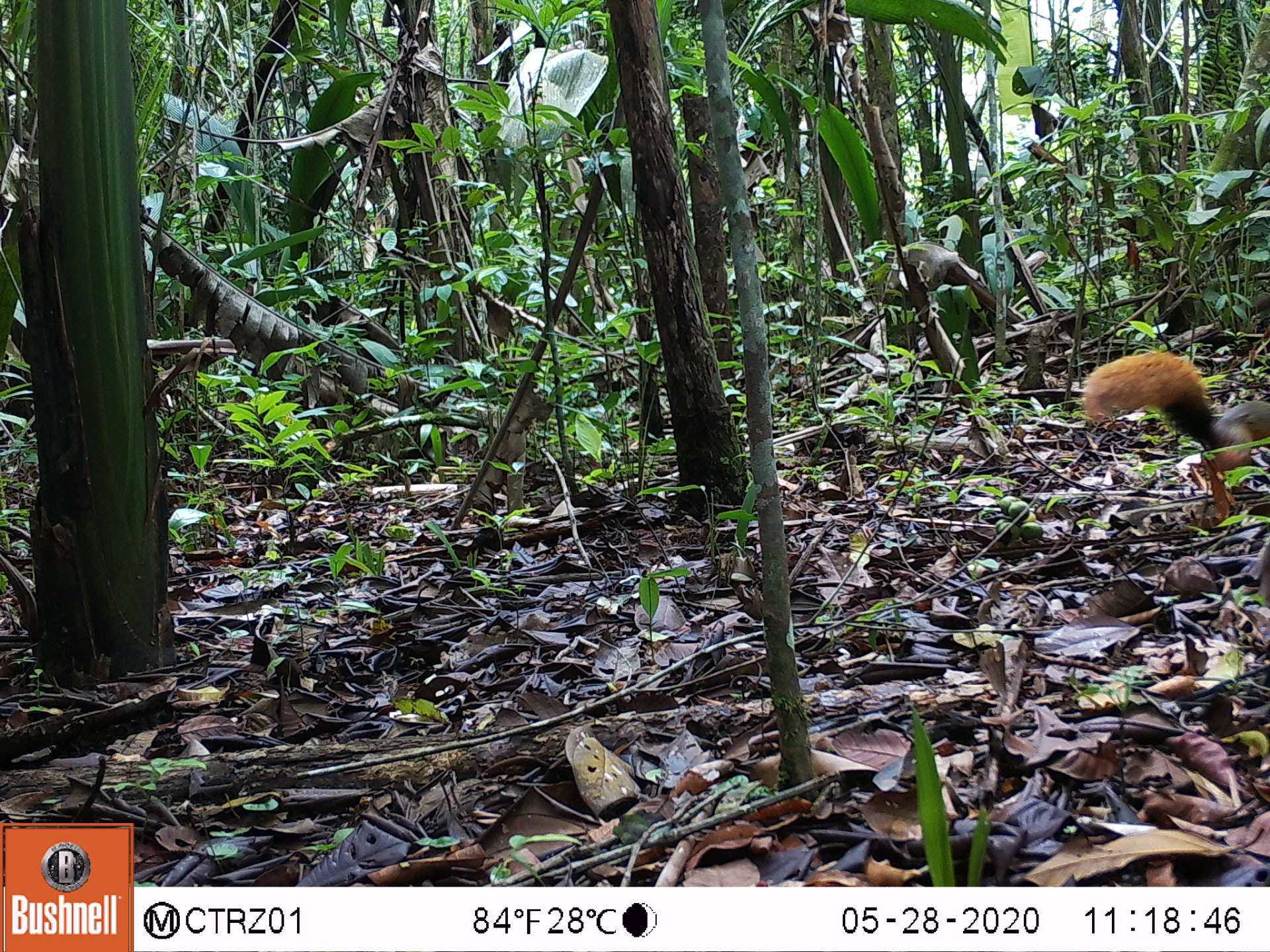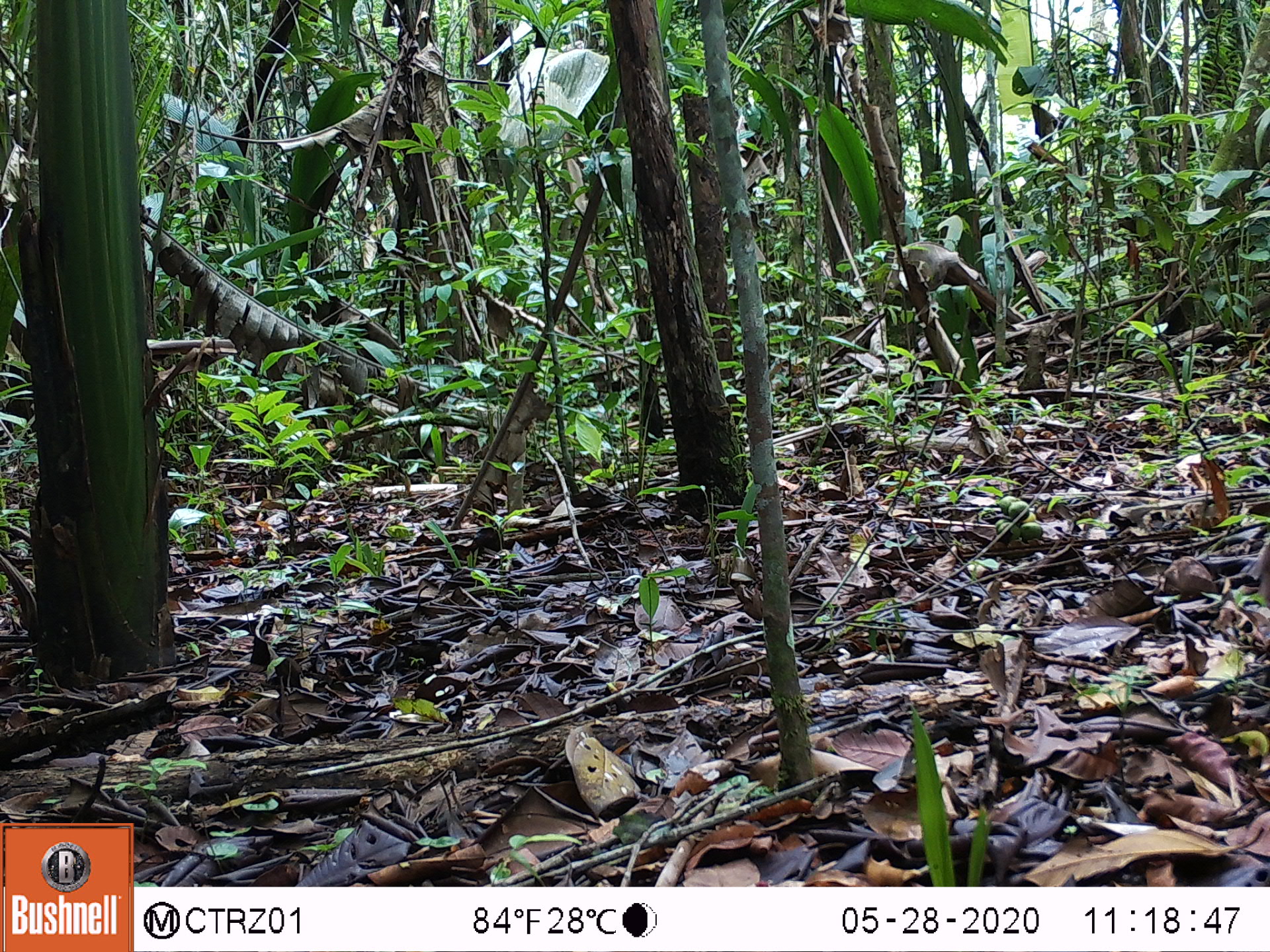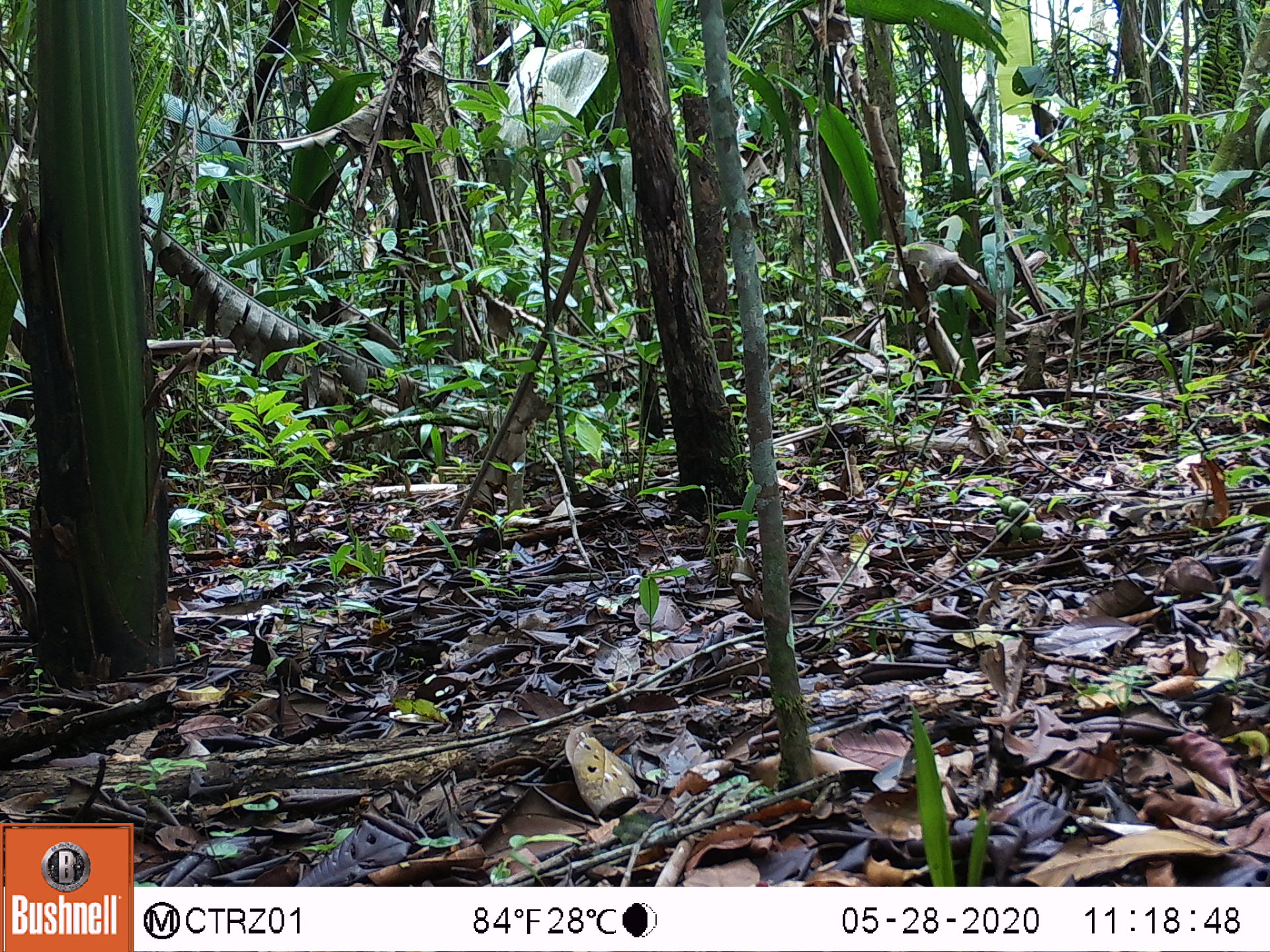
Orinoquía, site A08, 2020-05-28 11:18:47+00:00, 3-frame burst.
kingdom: Animalia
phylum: Chordata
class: Mammalia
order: Rodentia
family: Sciuridae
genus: Sciurus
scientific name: Sciurus igniventris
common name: northern amazon red squirrel